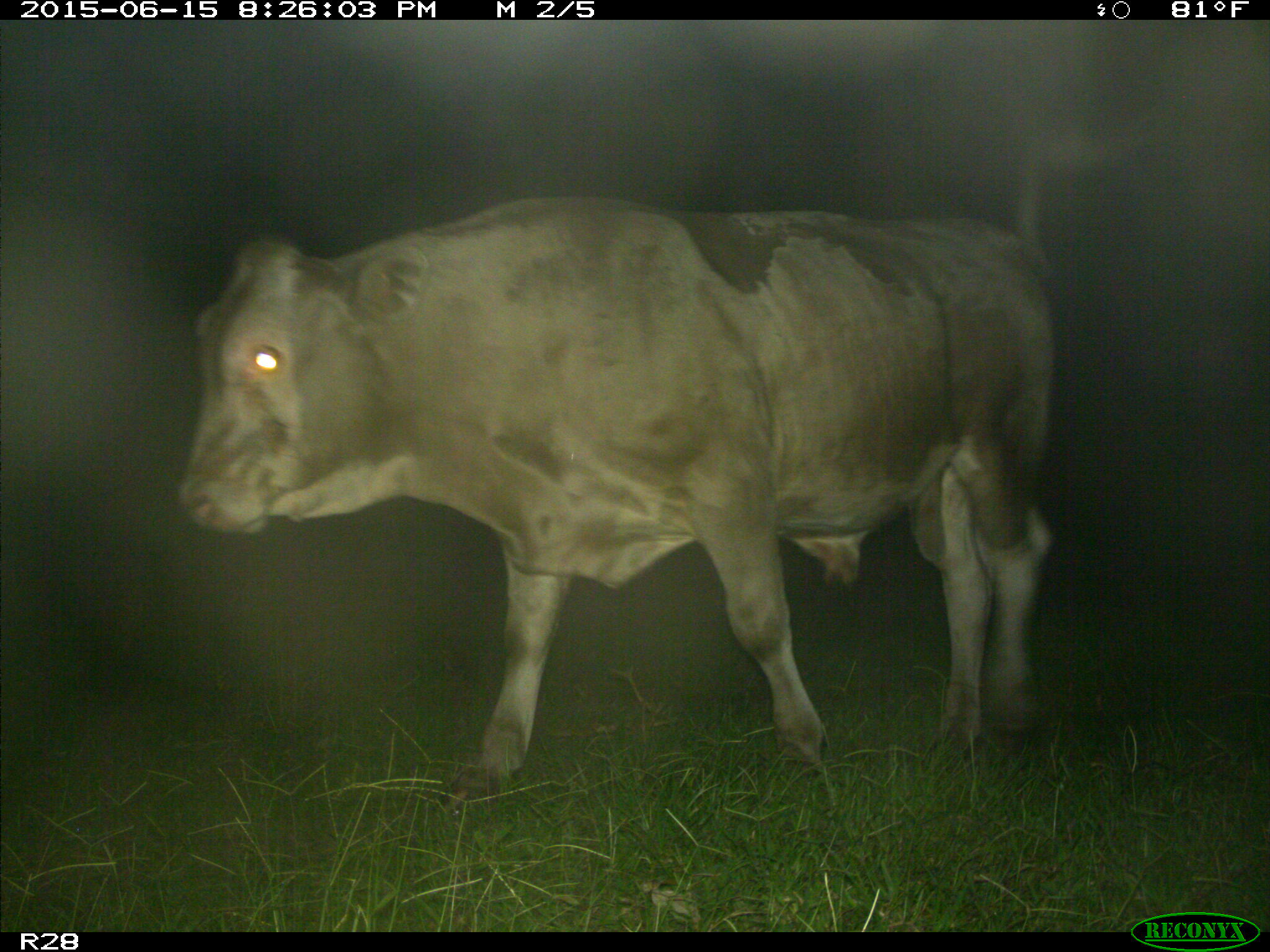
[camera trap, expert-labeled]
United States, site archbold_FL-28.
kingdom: Animalia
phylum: Chordata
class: Mammalia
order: Artiodactyla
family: Bovidae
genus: Bos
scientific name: Bos taurus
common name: domestic cow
Bos taurus (domestic cow).